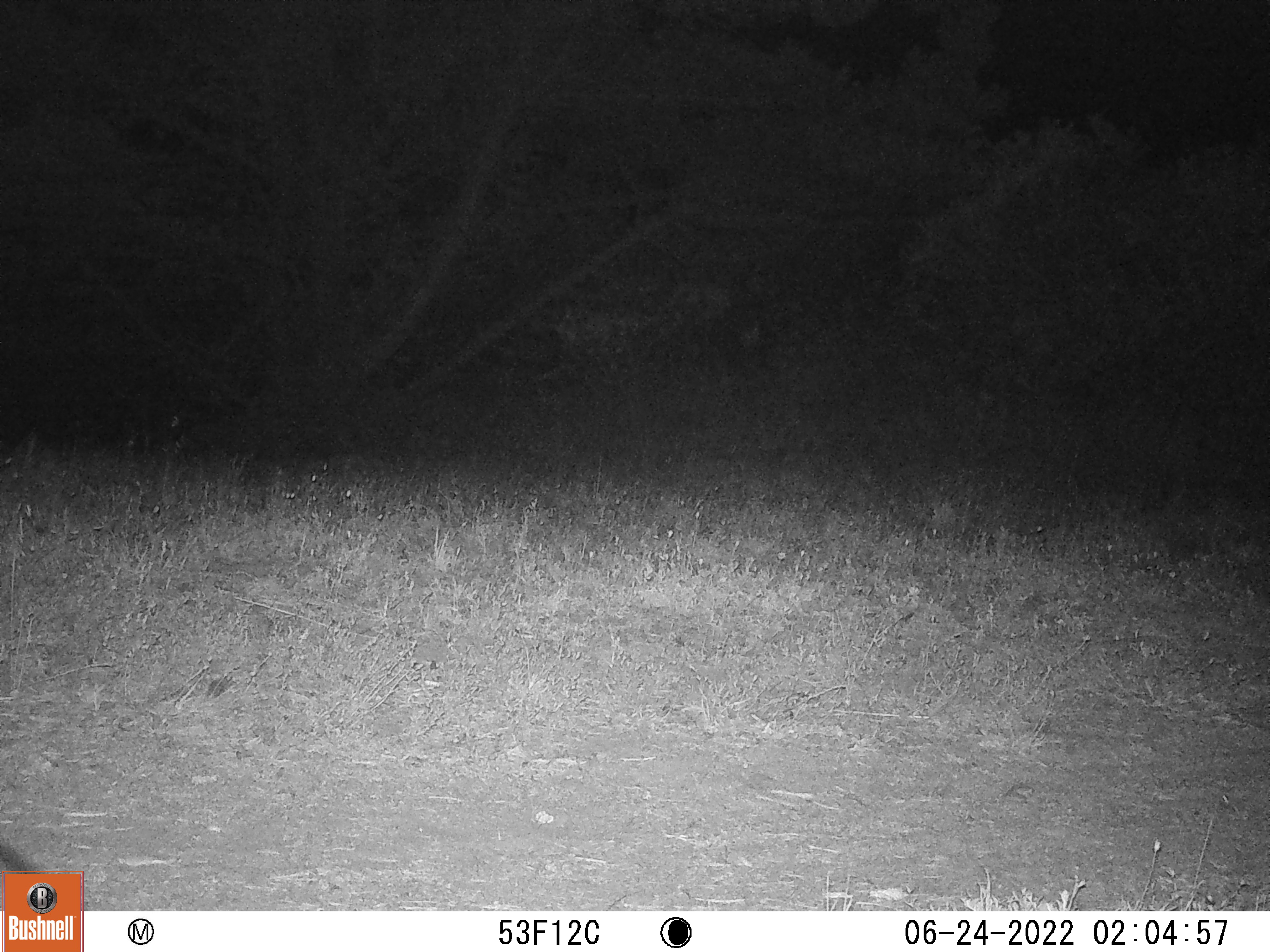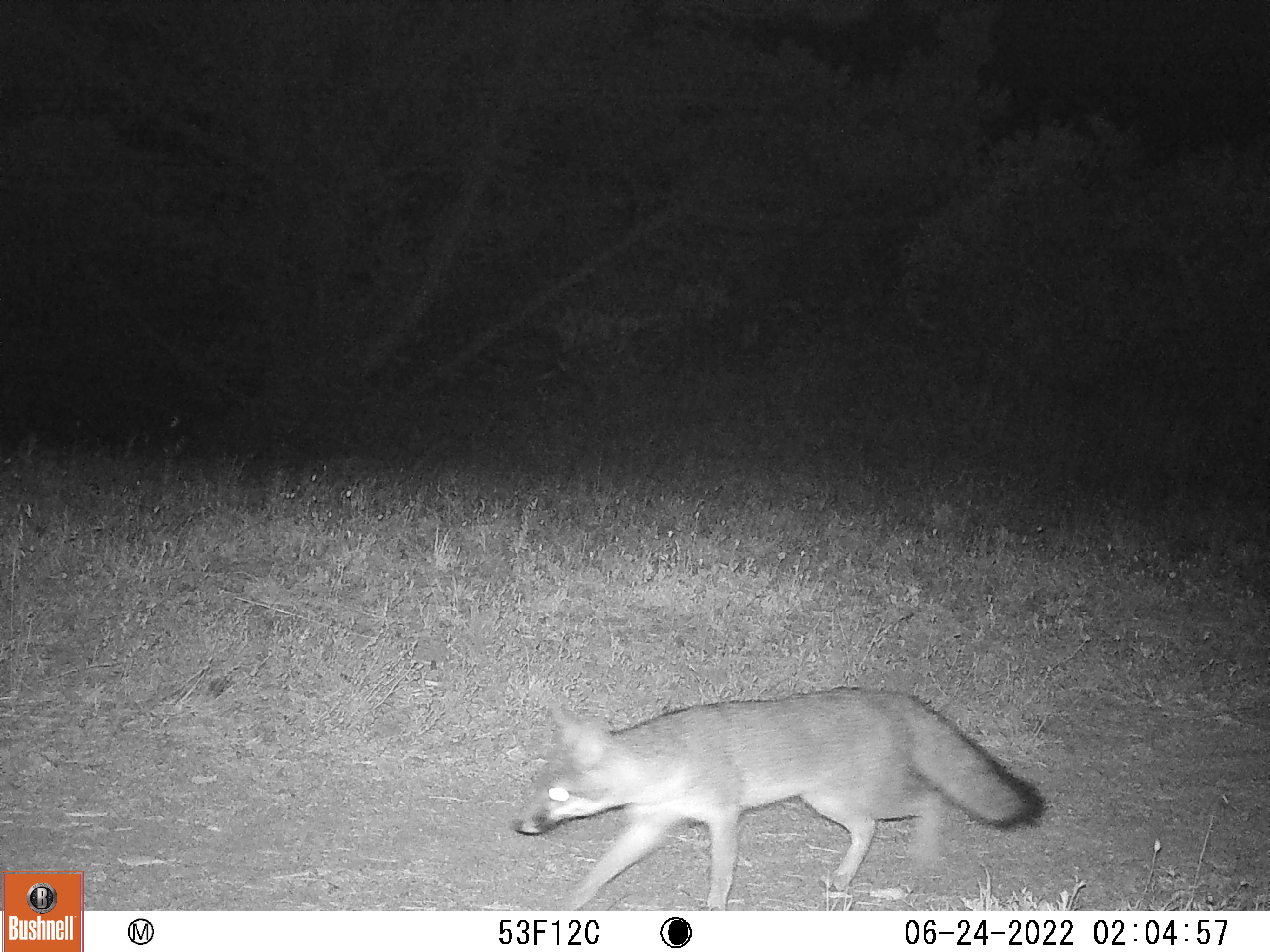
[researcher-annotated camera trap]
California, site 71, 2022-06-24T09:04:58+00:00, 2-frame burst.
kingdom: Animalia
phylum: Chordata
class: Mammalia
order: Carnivora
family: Canidae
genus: Urocyon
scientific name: Urocyon cinereoargenteus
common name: gray fox